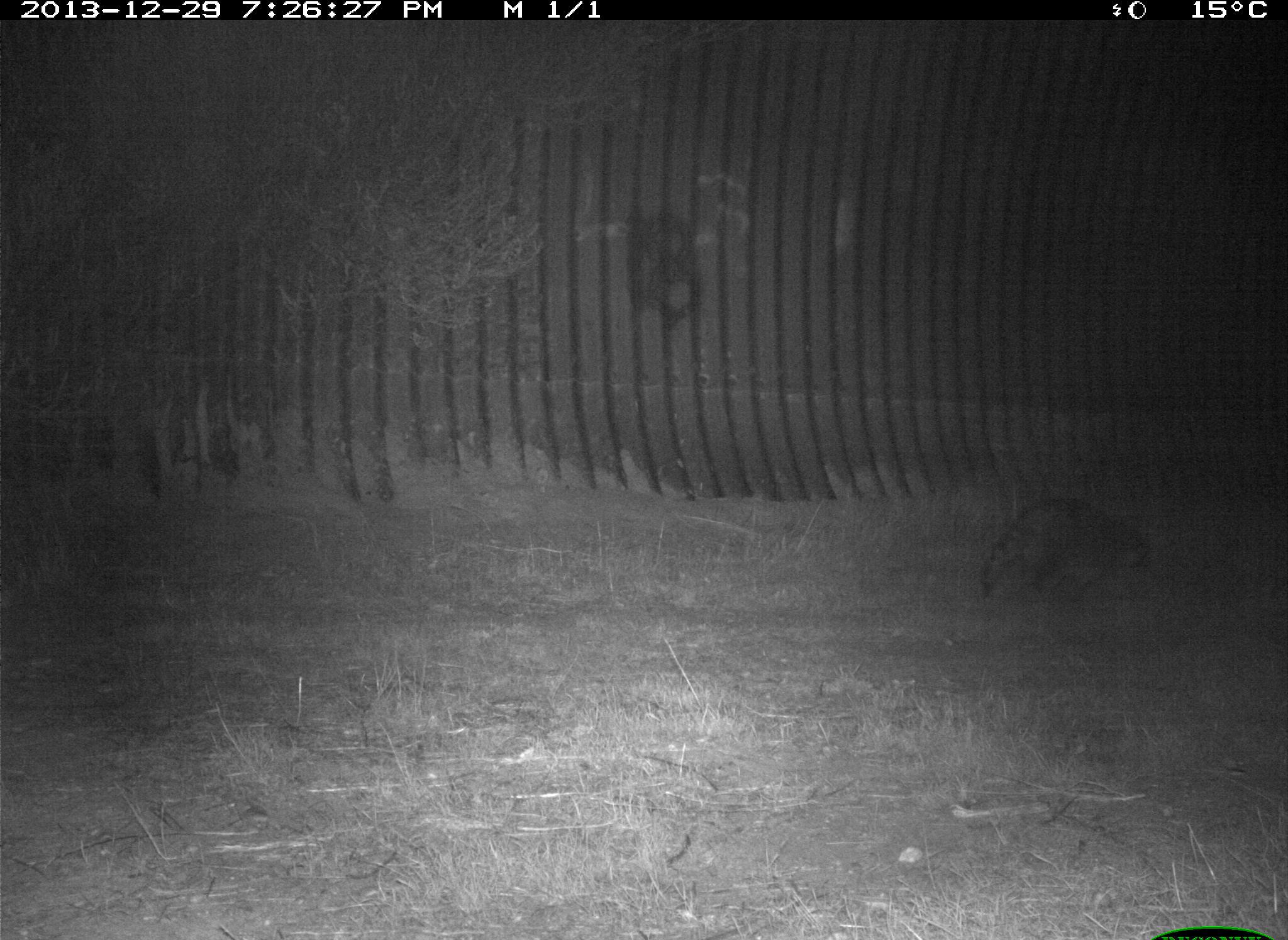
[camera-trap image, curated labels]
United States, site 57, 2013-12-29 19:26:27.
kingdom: Animalia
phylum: Chordata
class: Mammalia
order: Carnivora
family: Procyonidae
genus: Procyon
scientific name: Procyon lotor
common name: raccoon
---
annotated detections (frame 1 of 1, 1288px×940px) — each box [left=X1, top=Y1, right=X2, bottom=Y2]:
raccoon: [left=978, top=496, right=1151, bottom=606]